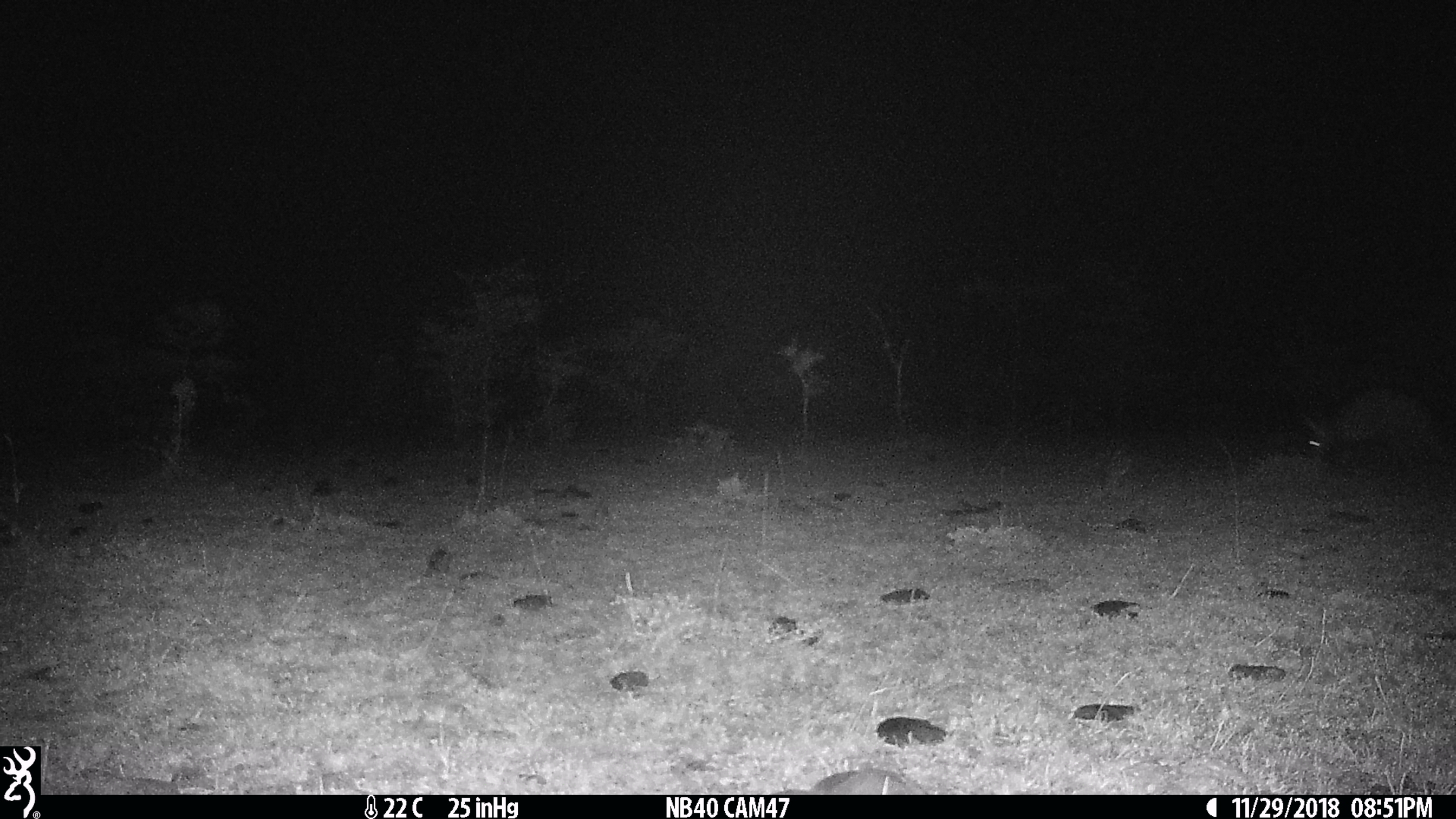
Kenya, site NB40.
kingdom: Animalia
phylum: Chordata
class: Mammalia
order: Tubulidentata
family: Orycteropodidae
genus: Orycteropus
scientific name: Orycteropus afer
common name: aardvark